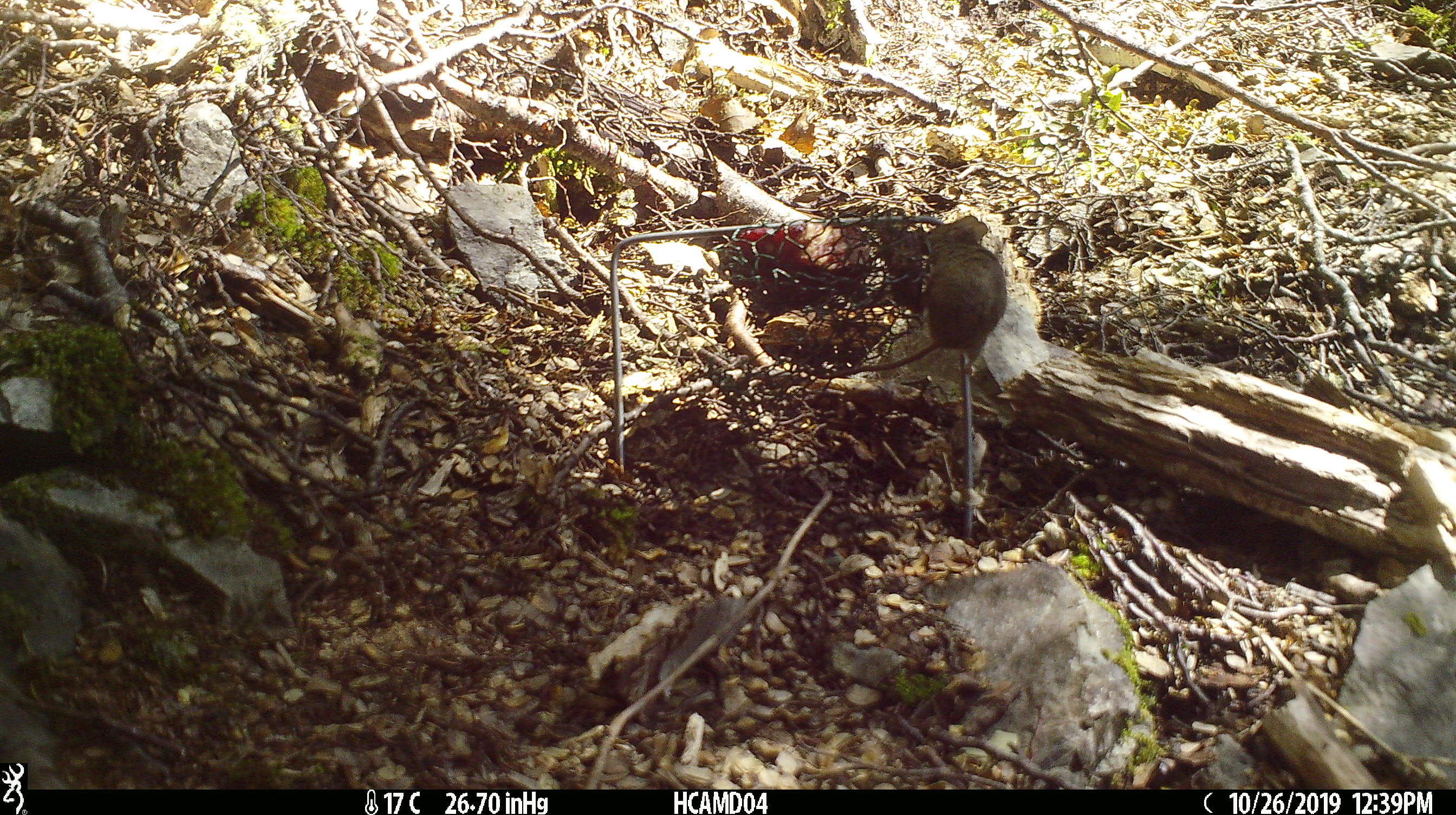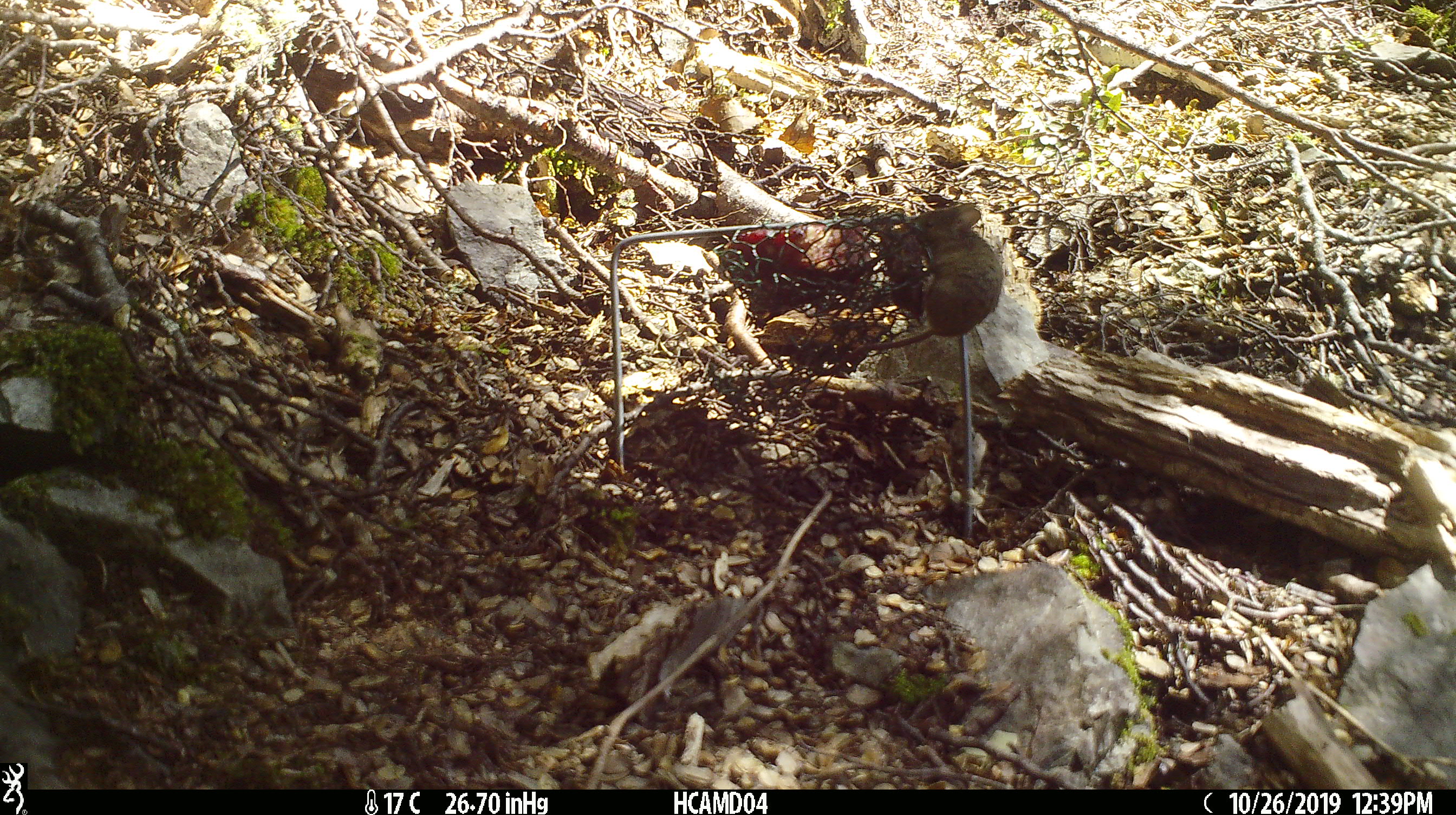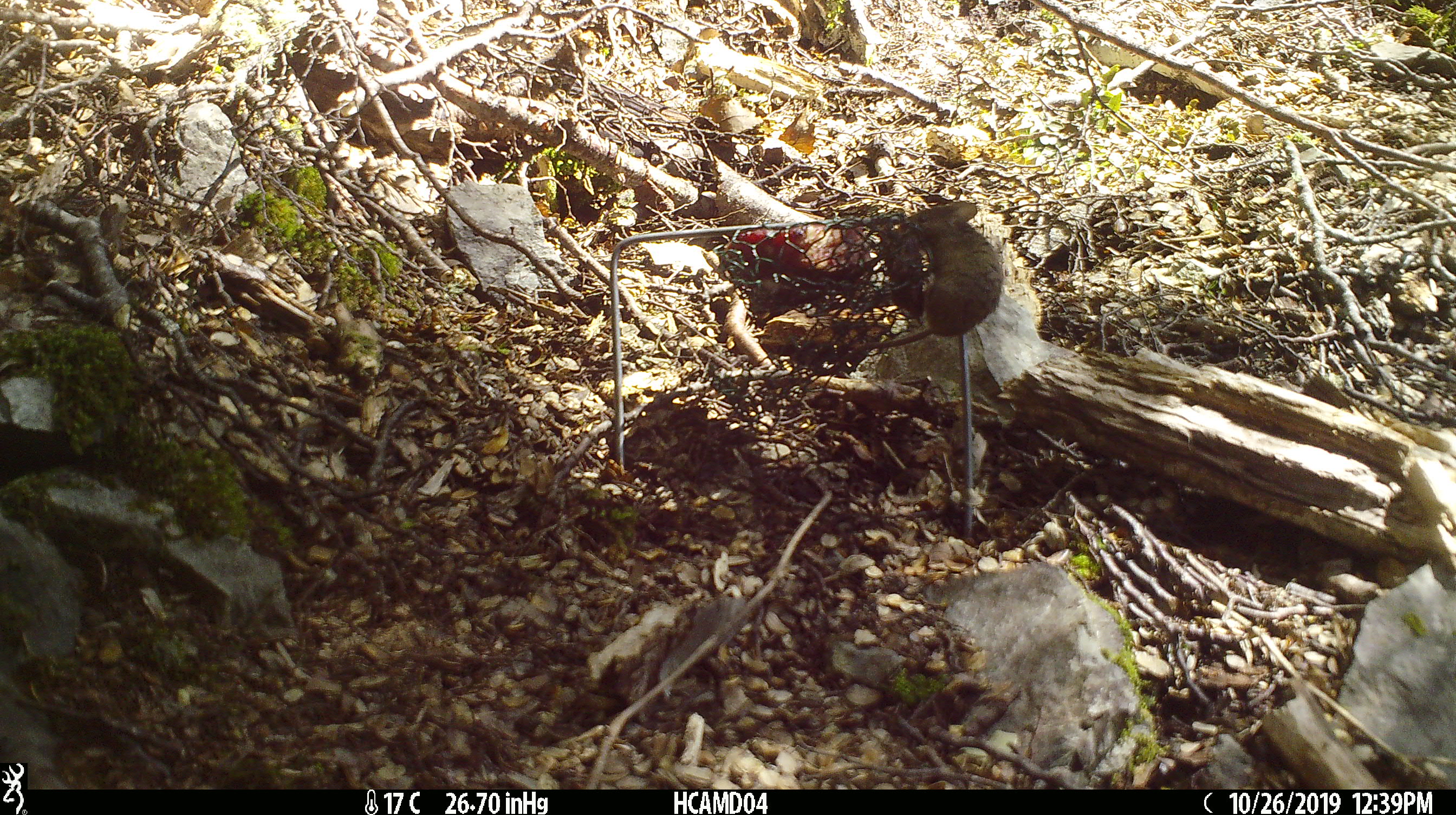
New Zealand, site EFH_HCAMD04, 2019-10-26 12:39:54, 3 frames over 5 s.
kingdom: Animalia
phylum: Chordata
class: Mammalia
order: Rodentia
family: Muridae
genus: Mus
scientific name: Mus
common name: mouse